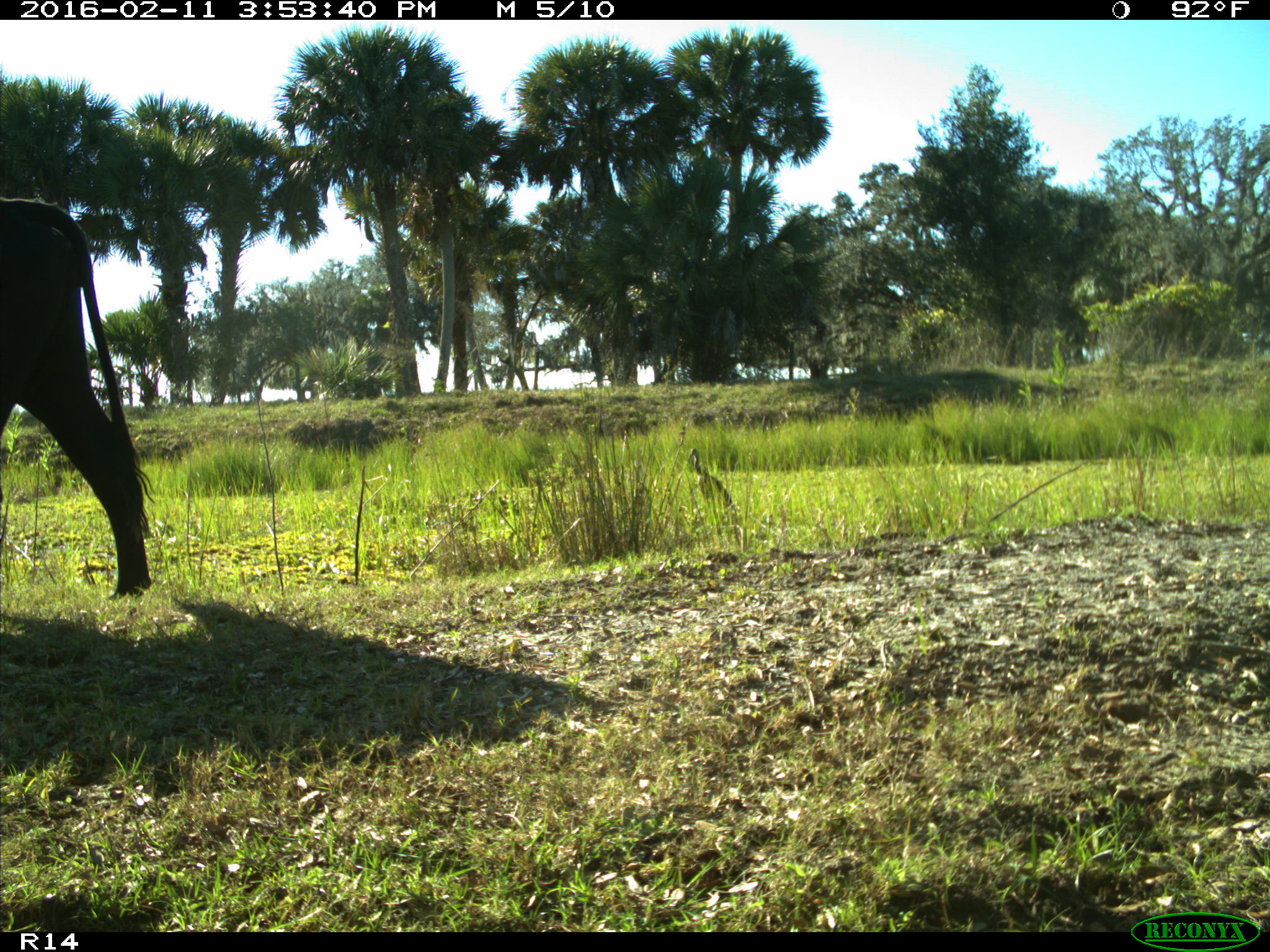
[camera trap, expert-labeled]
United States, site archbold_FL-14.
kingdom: Animalia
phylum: Chordata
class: Mammalia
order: Artiodactyla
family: Bovidae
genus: Bos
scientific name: Bos taurus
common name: domestic cow